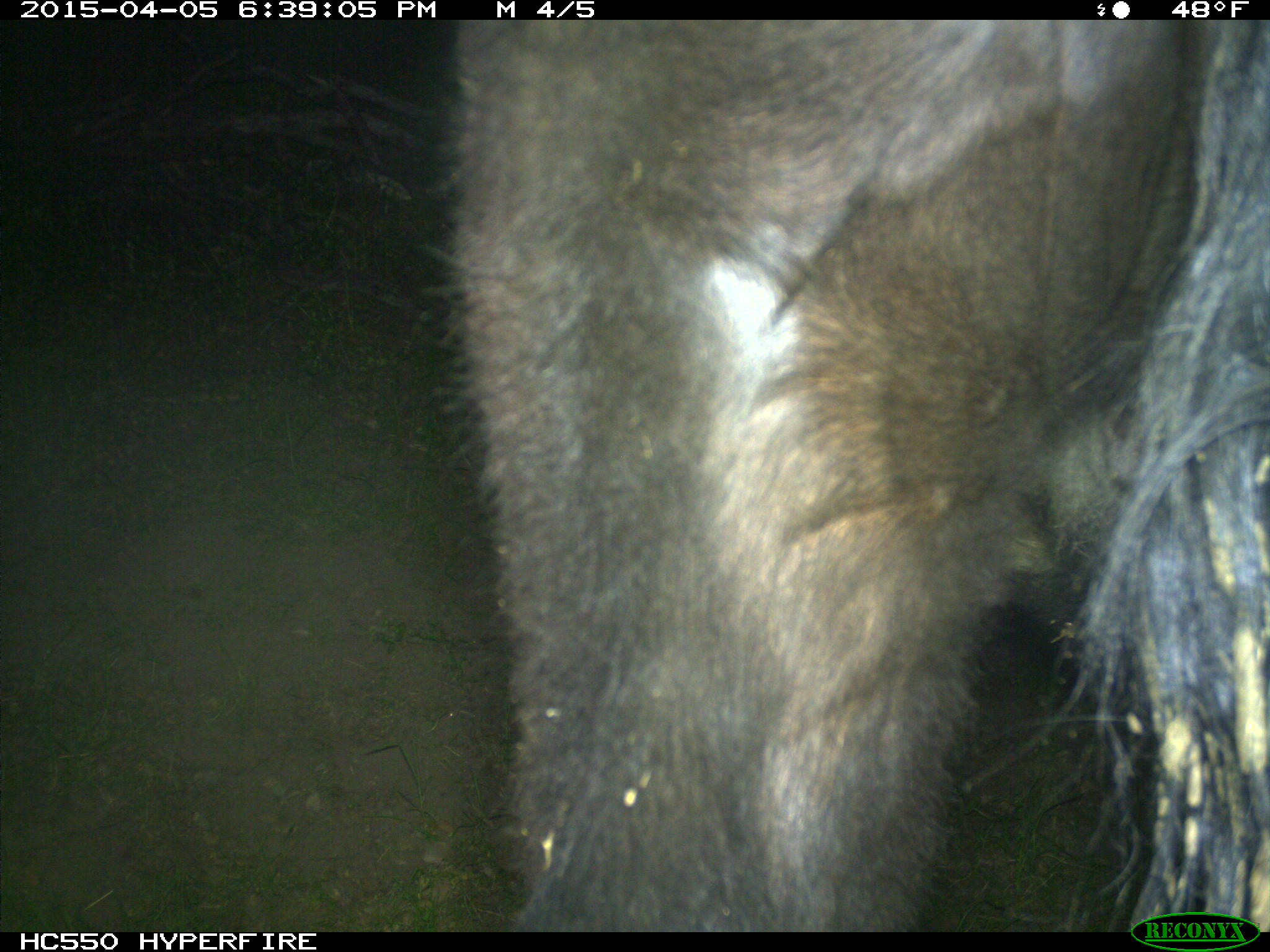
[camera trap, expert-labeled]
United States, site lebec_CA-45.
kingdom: Animalia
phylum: Chordata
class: Mammalia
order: Artiodactyla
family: Bovidae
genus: Bos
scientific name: Bos taurus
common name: domestic cow